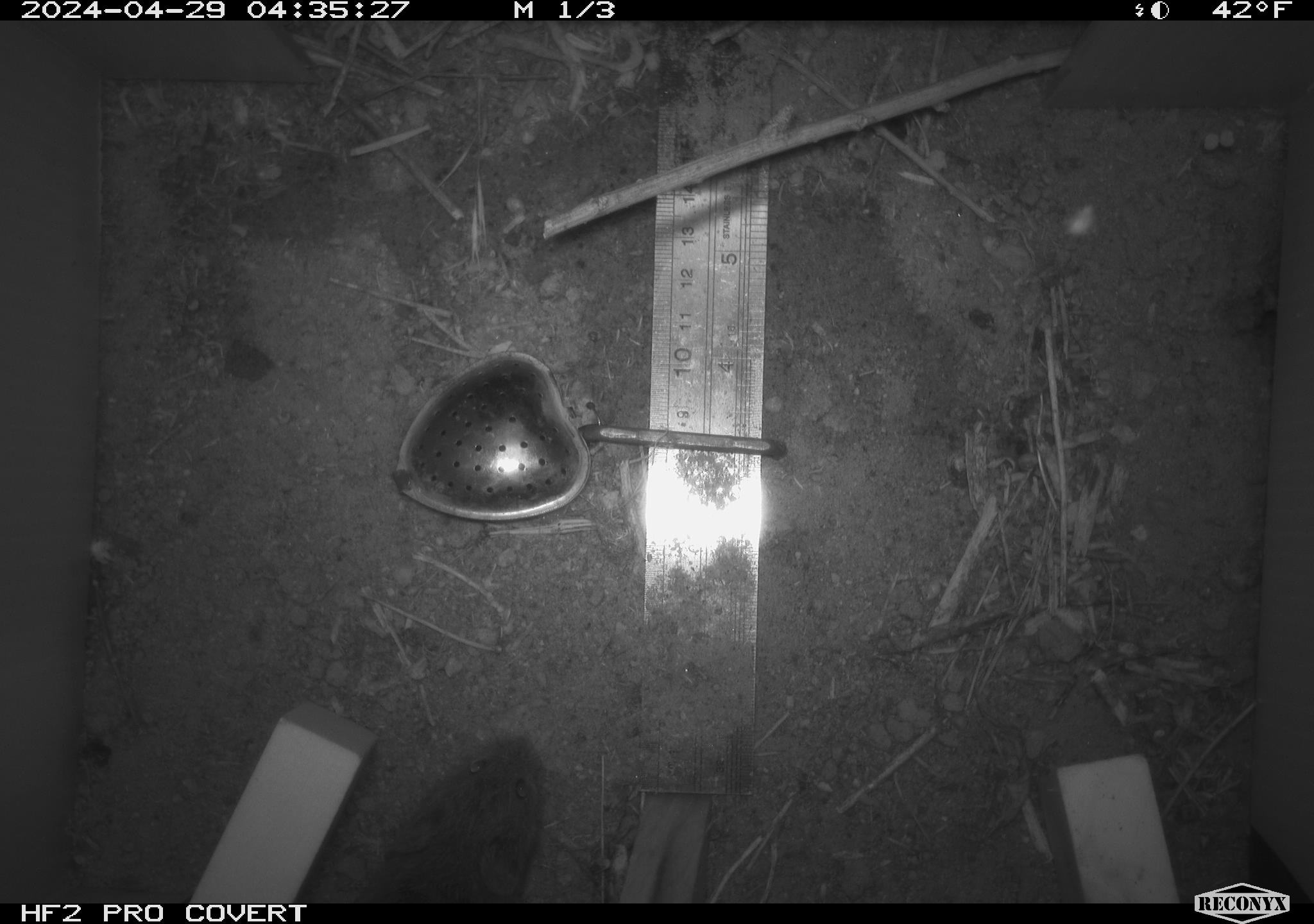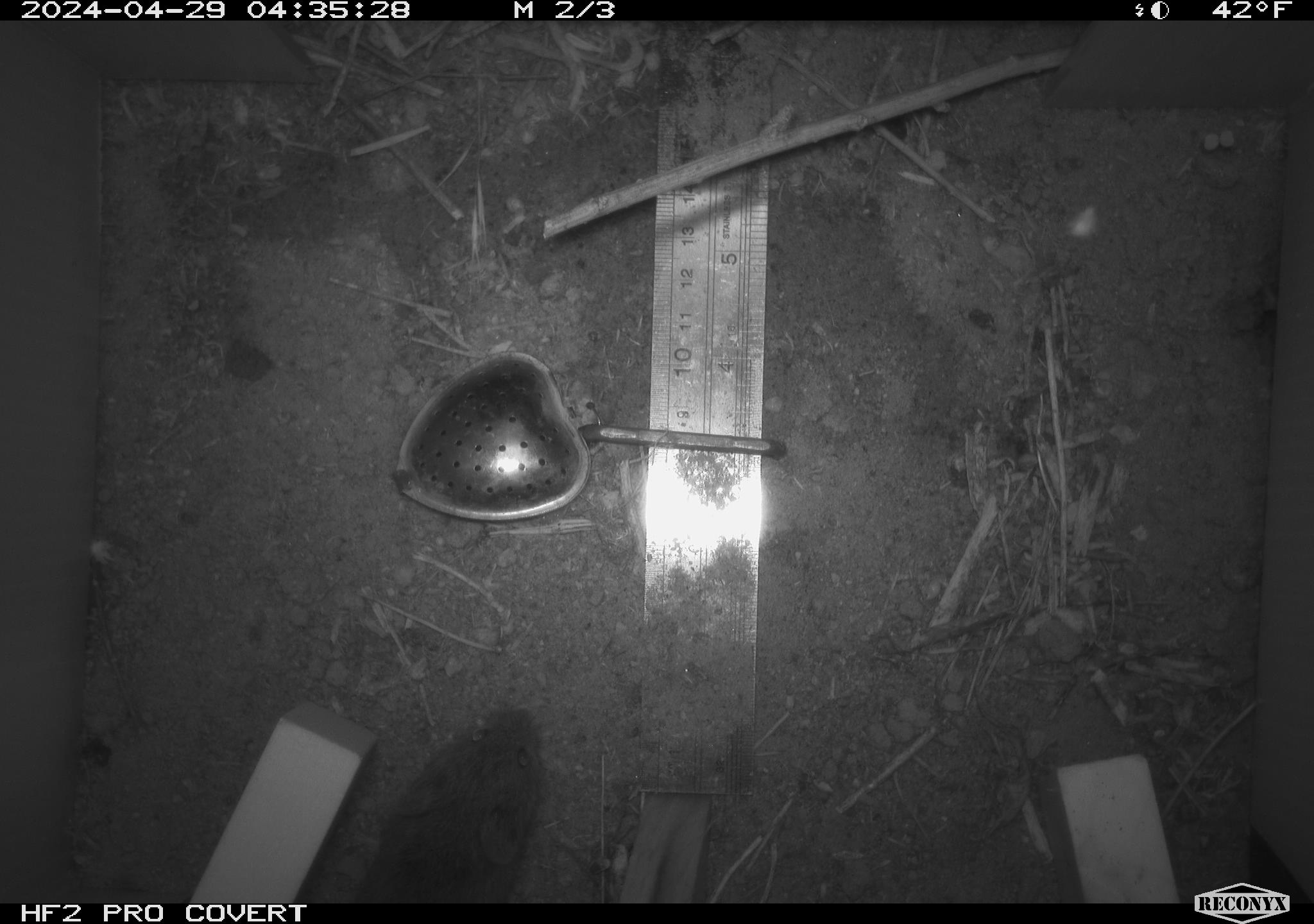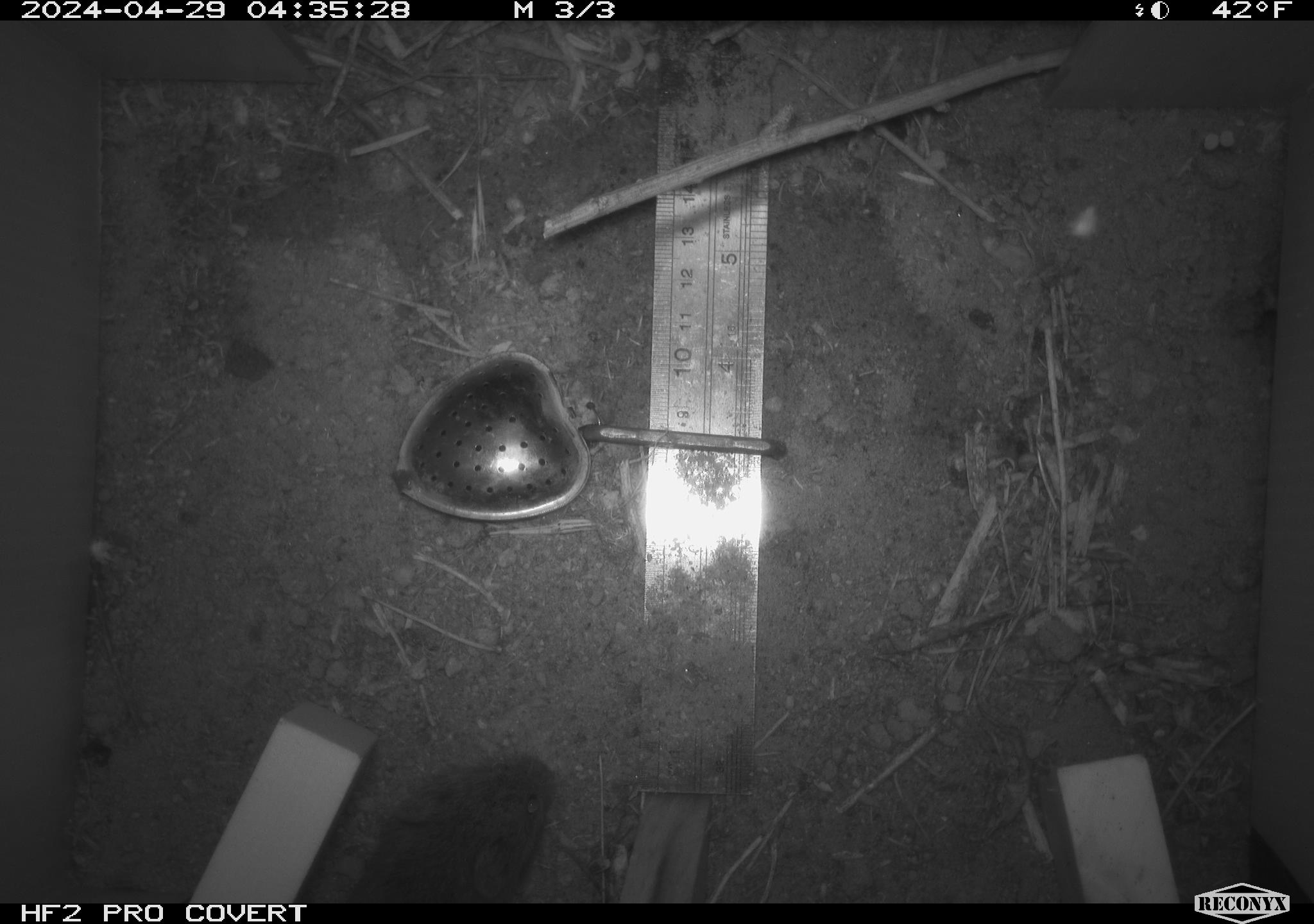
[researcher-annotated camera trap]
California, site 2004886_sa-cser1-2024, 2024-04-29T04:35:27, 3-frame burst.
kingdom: Animalia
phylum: Chordata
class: Mammalia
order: Rodentia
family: Cricetidae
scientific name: Cricetidae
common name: hamsters, voles, lemmings, and allies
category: cricetidae family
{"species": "cricetidae family (hamsters, voles, lemmings, and allies) (Cricetidae)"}